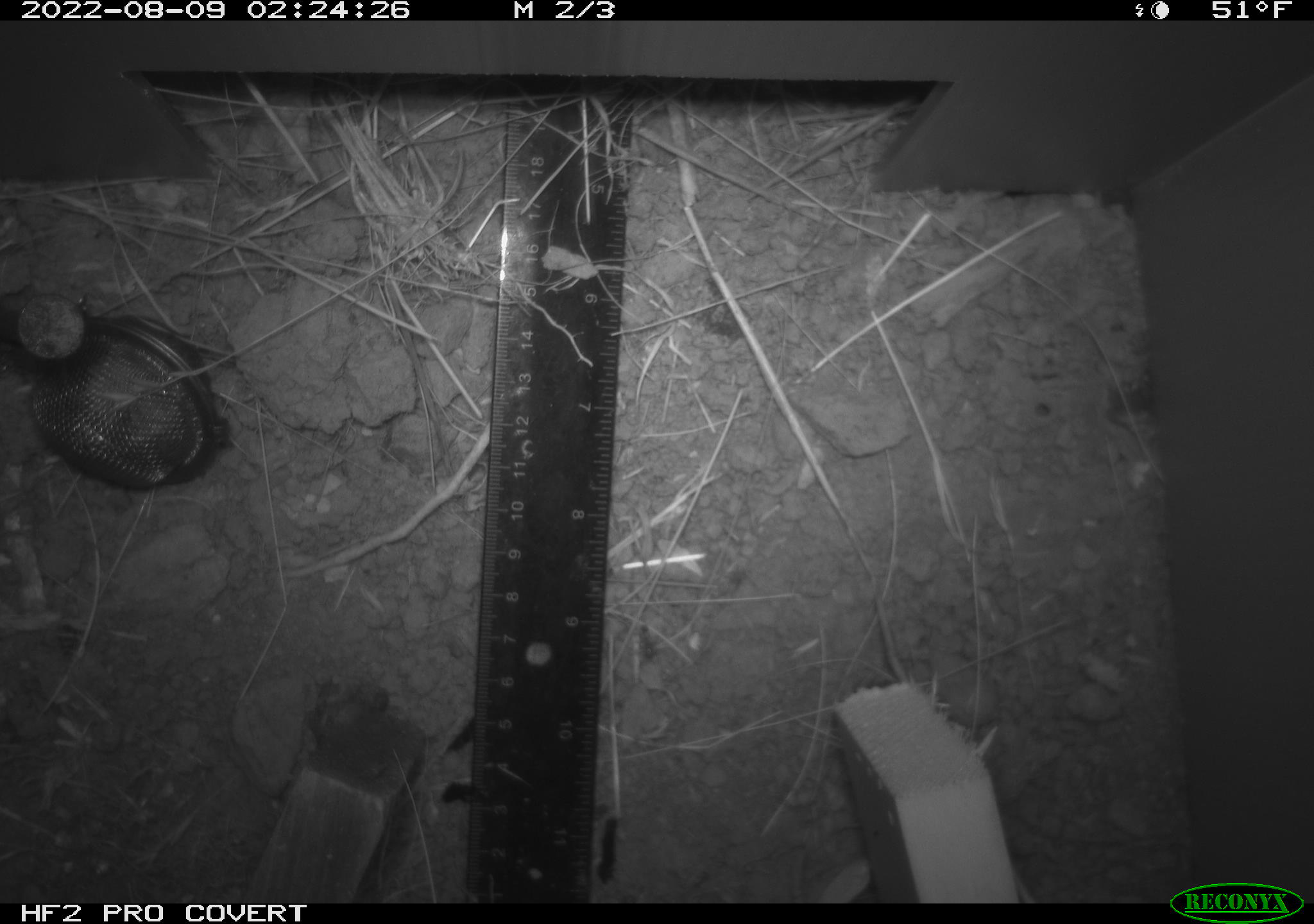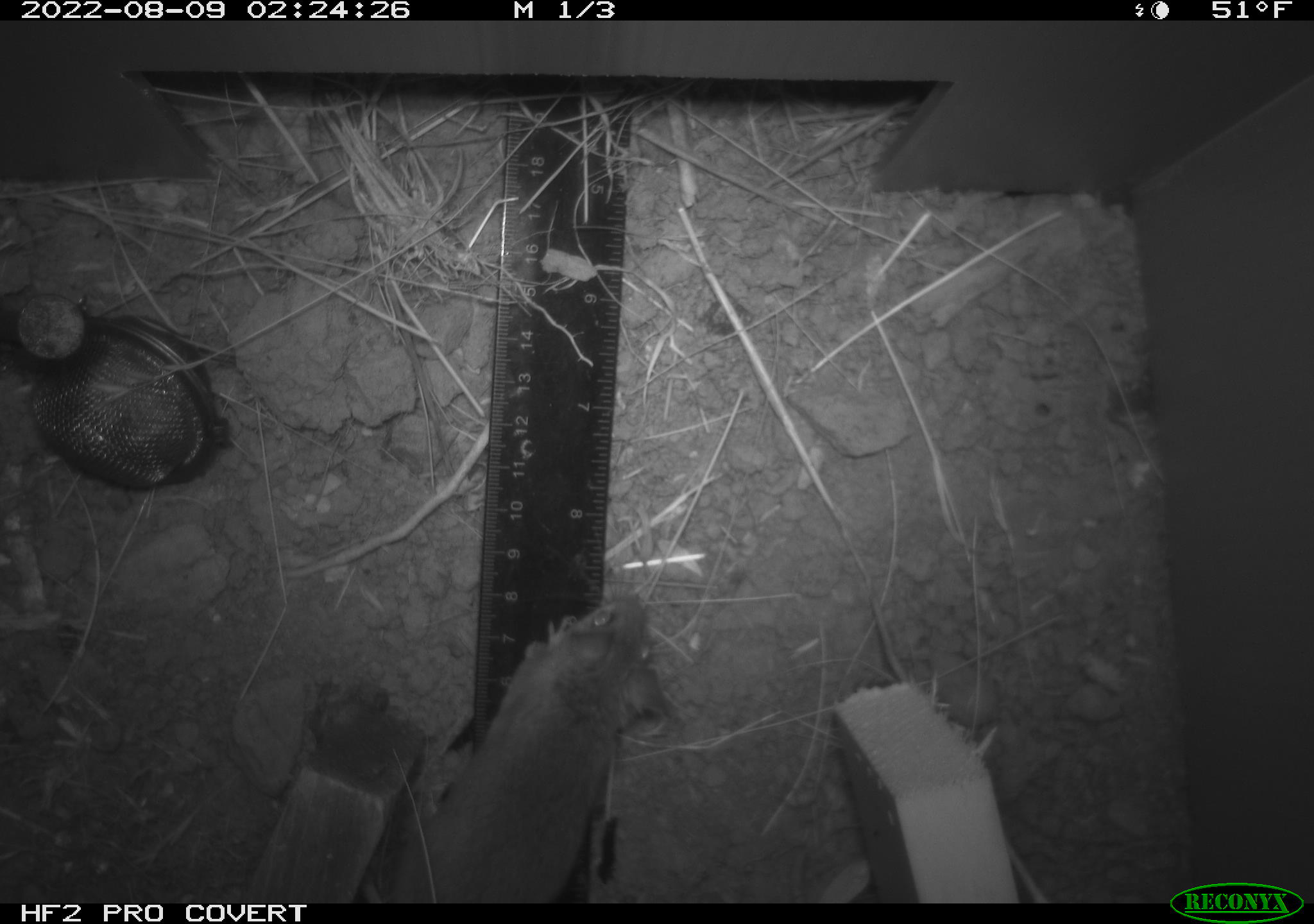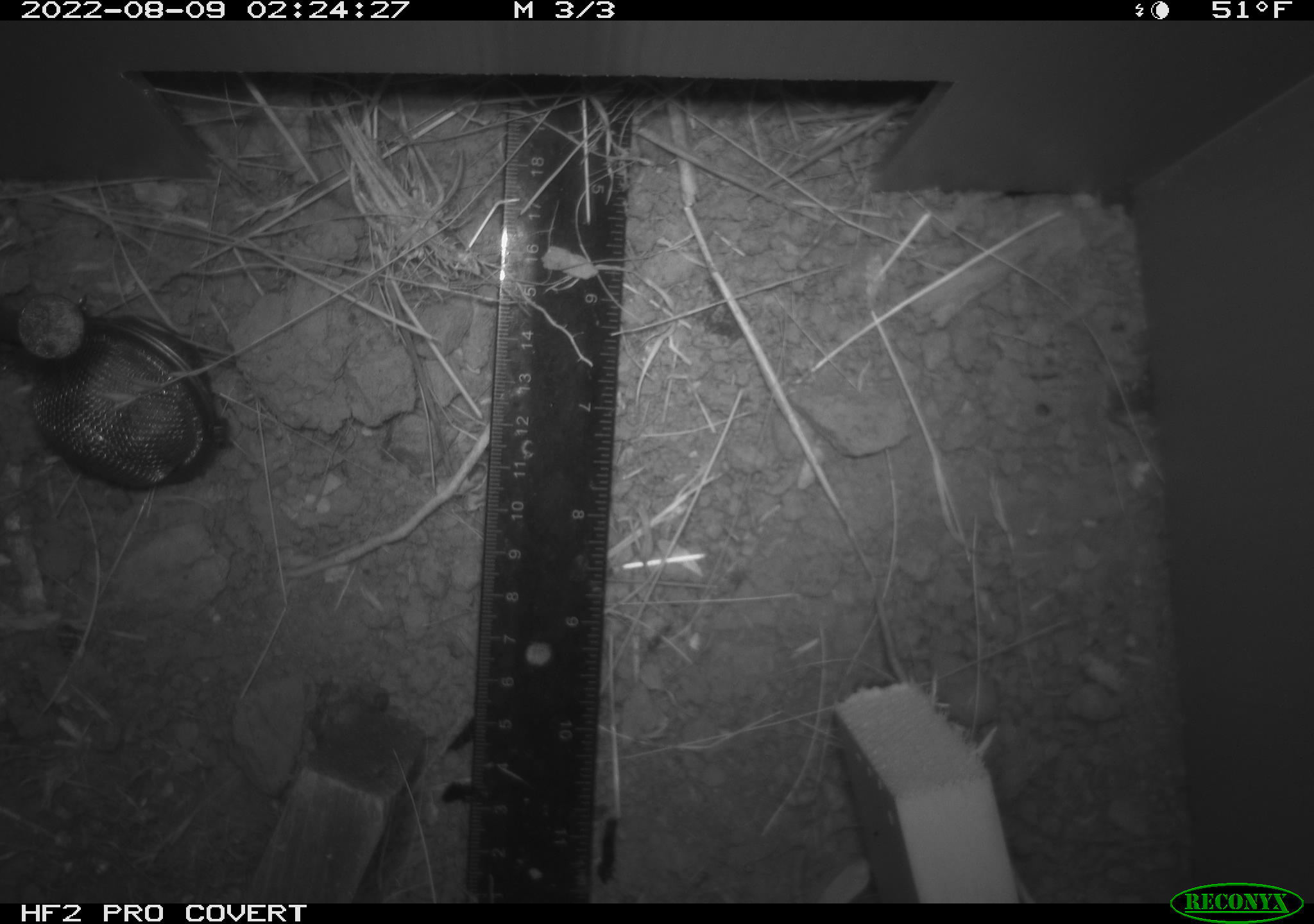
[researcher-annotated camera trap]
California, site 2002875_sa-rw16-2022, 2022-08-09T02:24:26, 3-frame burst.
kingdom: Animalia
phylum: Chordata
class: Mammalia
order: Rodentia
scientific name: Rodentia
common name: mouse species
Mouse species (Rodentia).